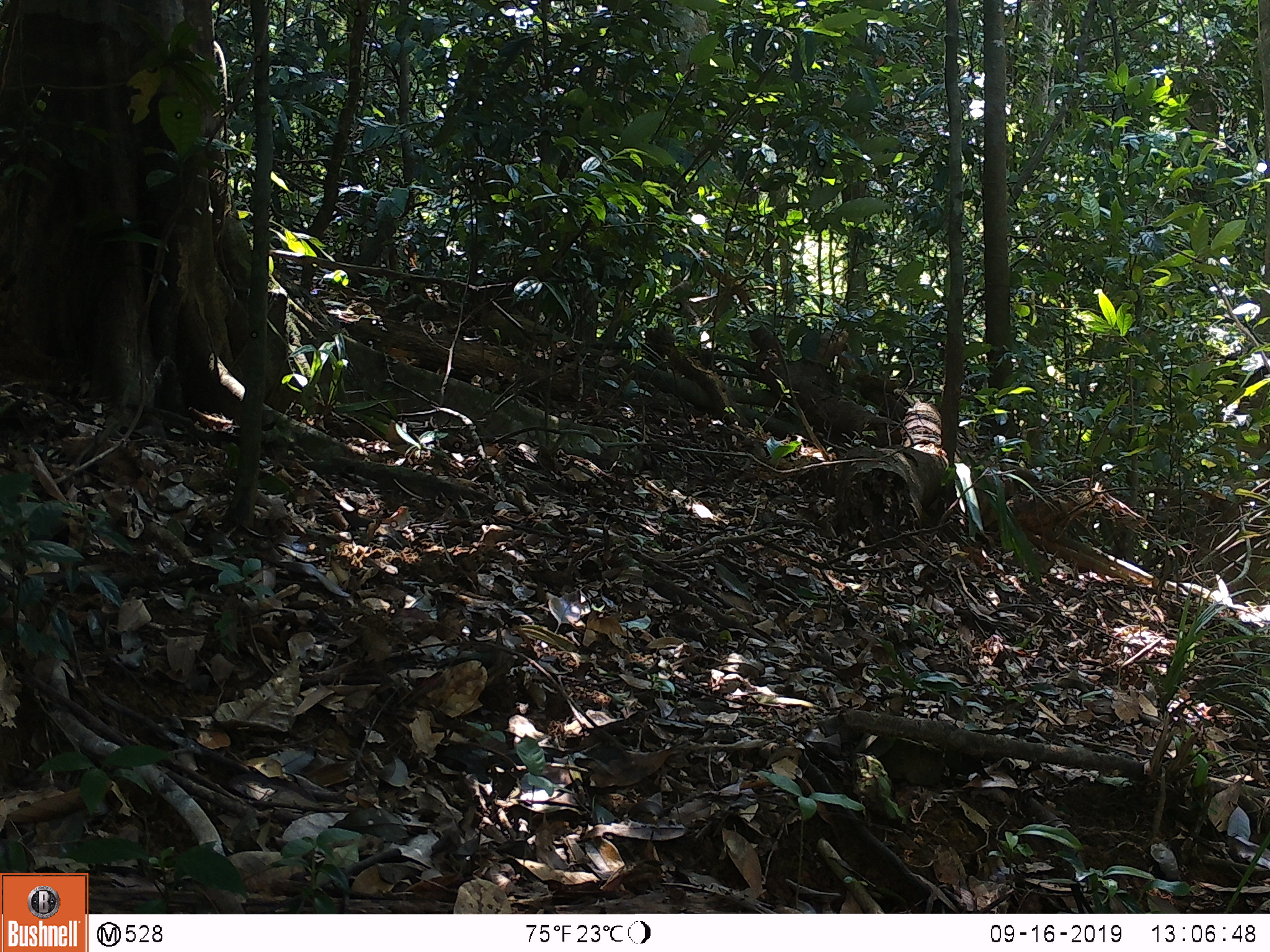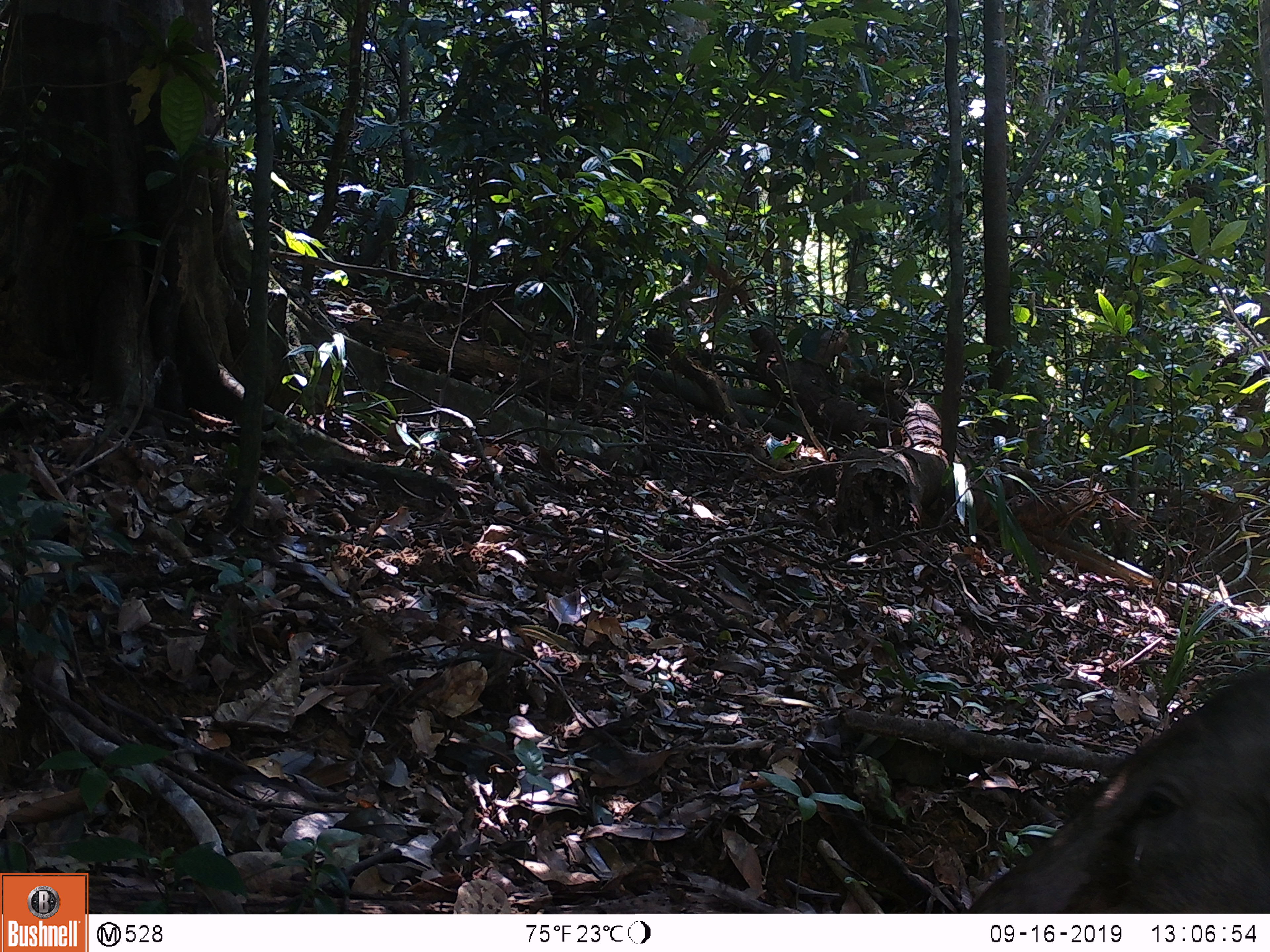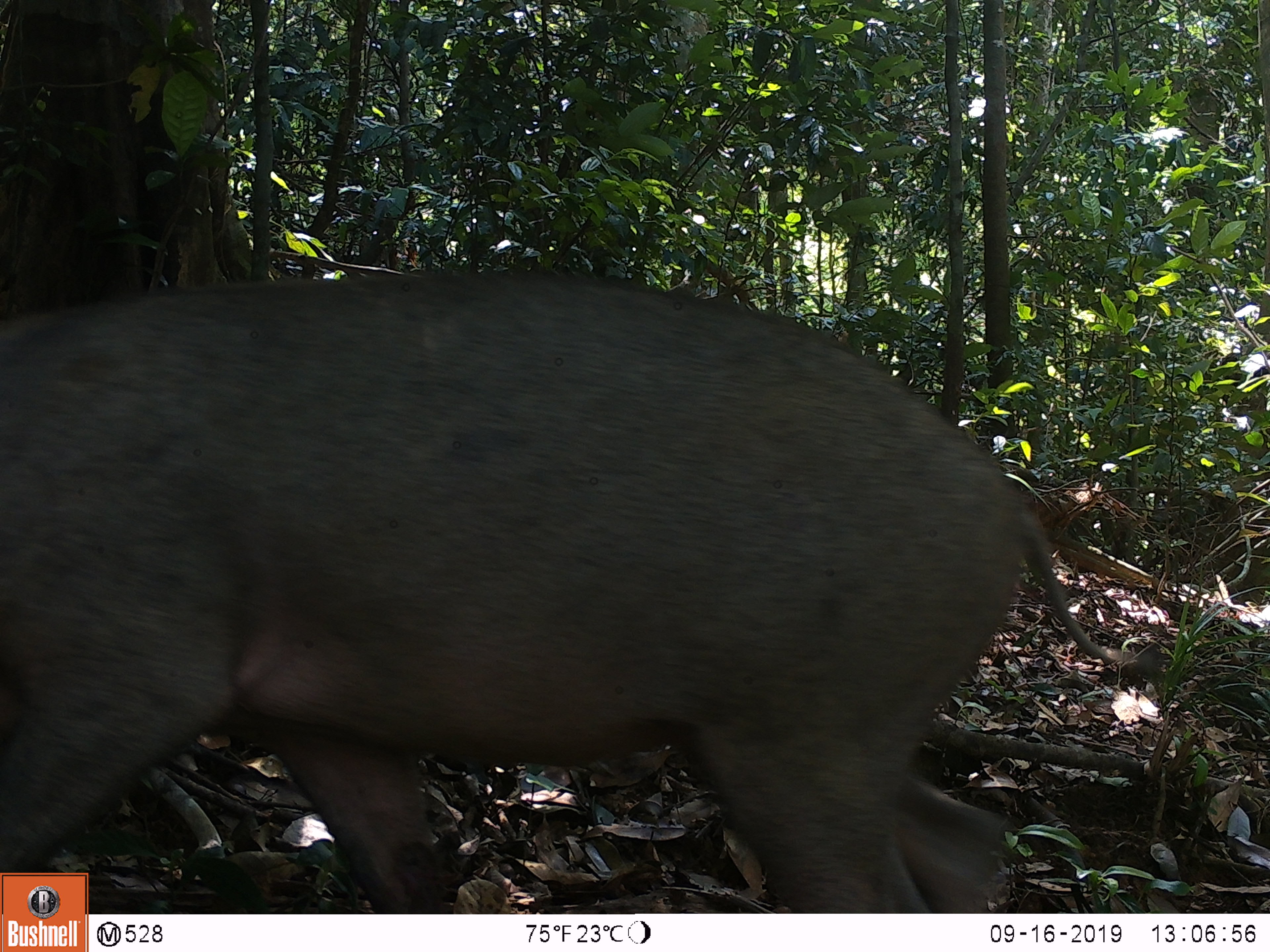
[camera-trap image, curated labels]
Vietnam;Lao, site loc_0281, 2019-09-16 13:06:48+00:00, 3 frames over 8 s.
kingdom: Animalia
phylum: Chordata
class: Mammalia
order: Artiodactyla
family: Suidae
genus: Sus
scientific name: Sus scrofa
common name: eurasian wild pig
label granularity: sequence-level